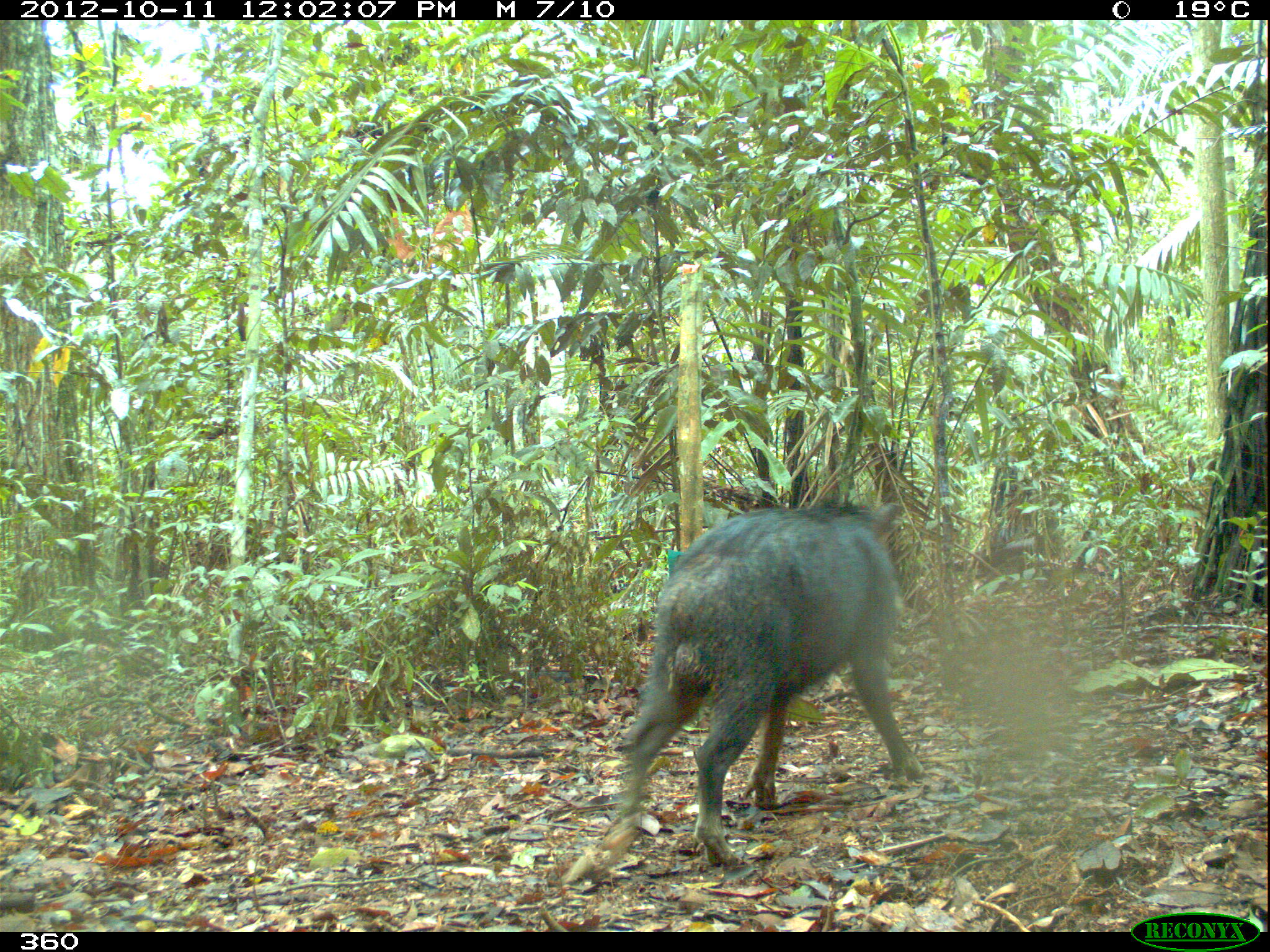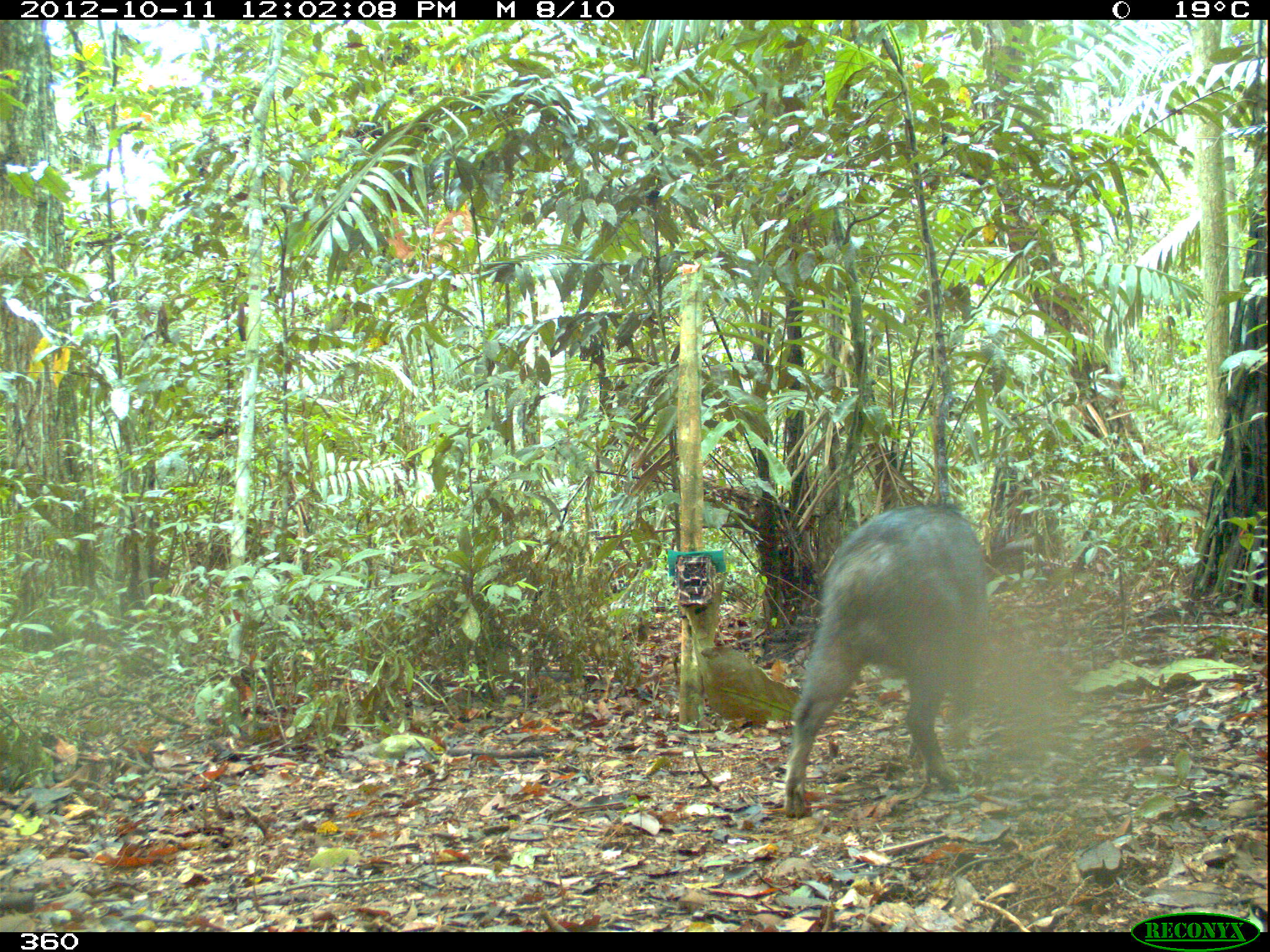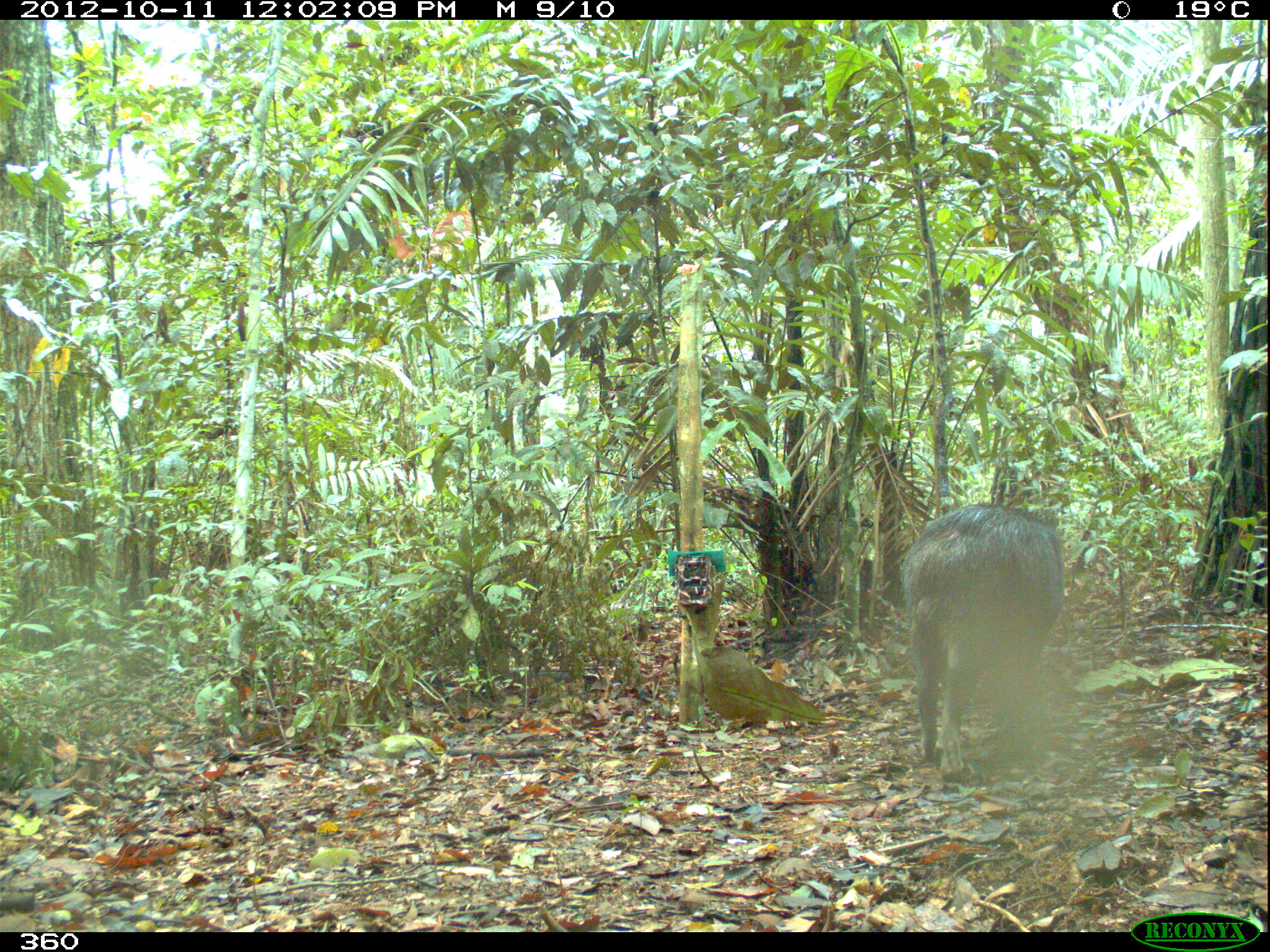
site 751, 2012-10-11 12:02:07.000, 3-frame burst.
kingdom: Animalia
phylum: Chordata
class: Mammalia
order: Artiodactyla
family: Tayassuidae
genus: Tayassu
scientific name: Tayassu pecari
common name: white-lipped peccary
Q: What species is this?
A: Tayassu pecari (white-lipped peccary).